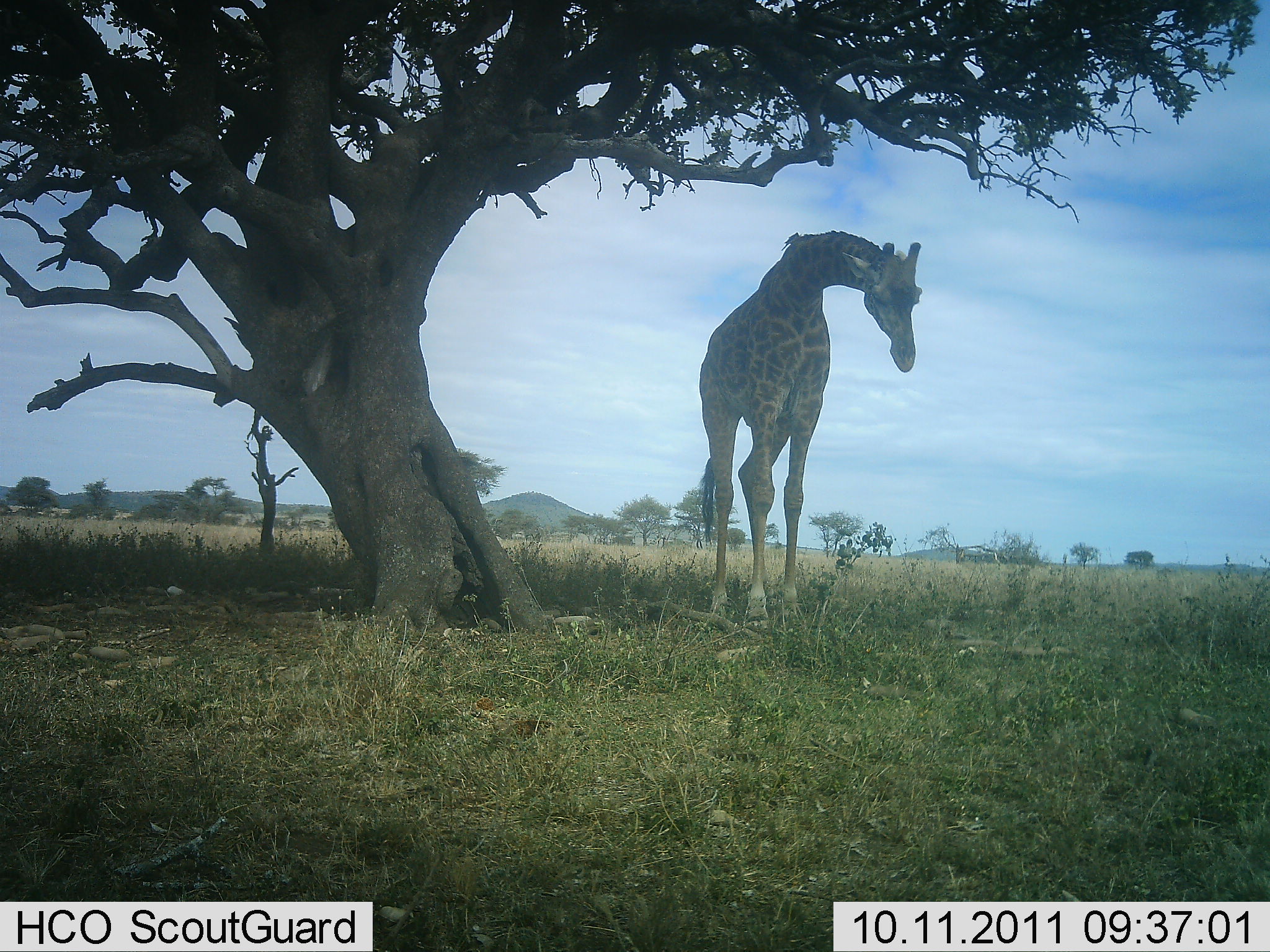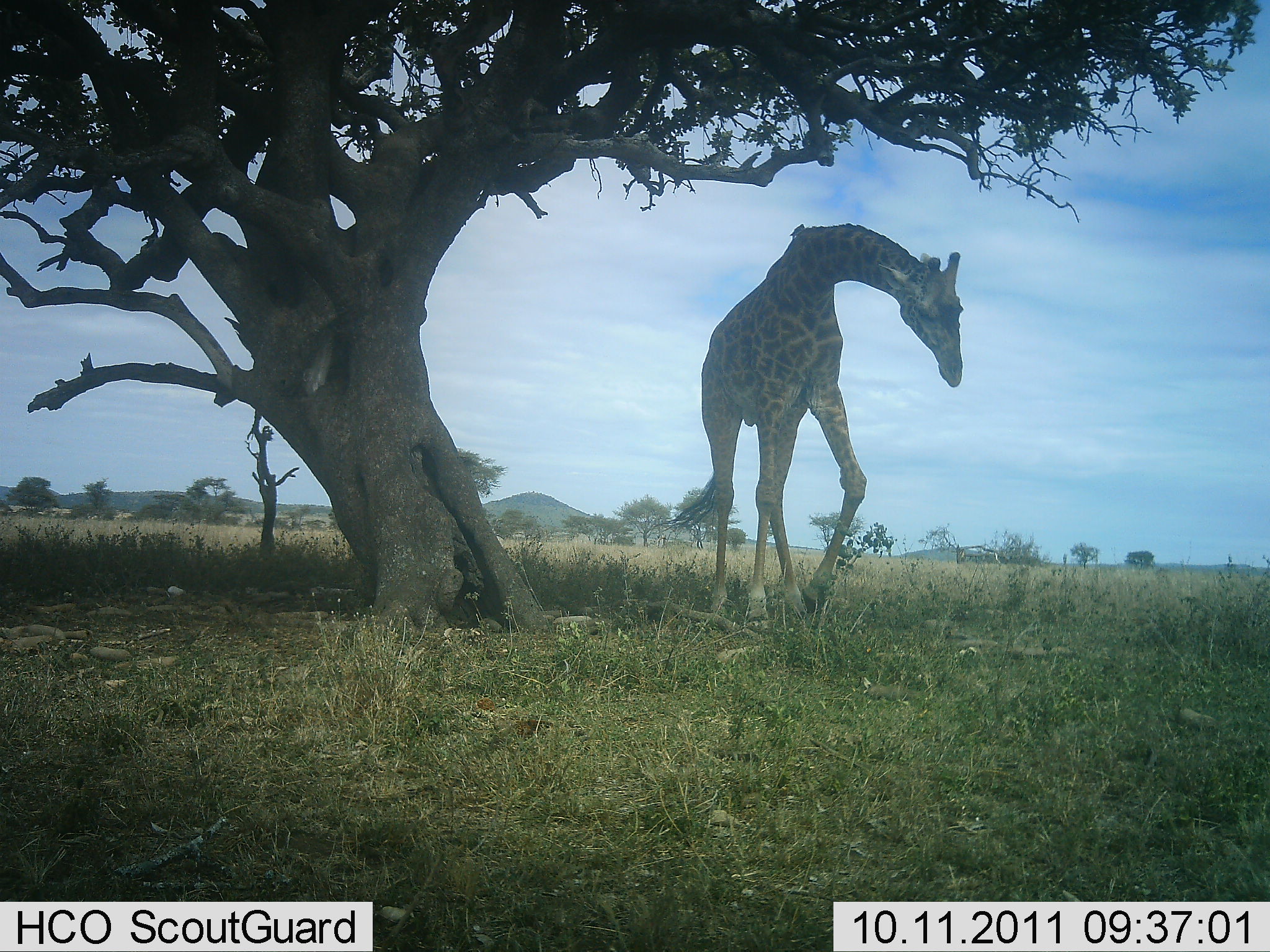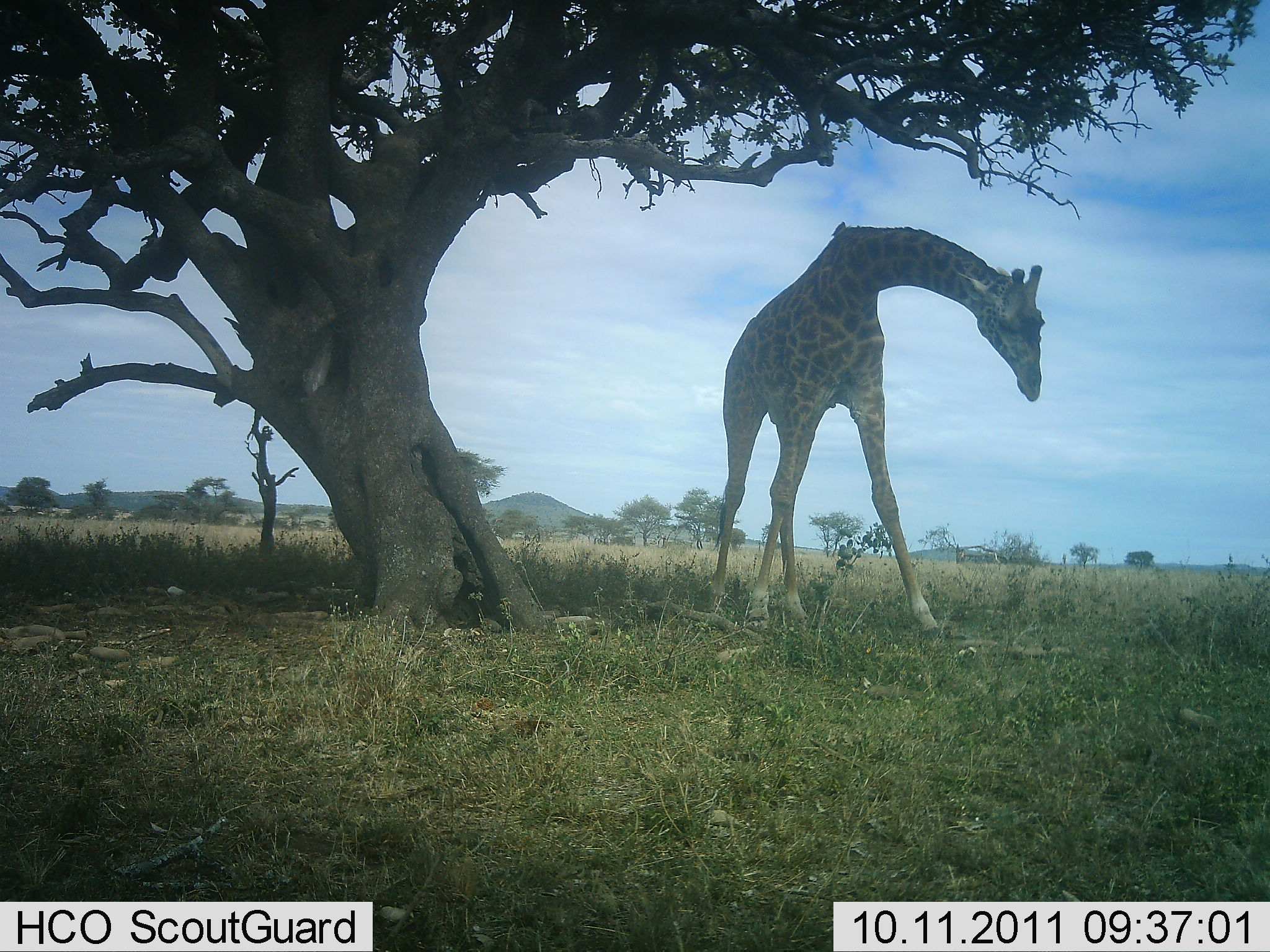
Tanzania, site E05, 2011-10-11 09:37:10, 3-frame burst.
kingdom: Animalia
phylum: Chordata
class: Mammalia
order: Artiodactyla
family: Giraffidae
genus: Giraffa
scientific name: Giraffa camelopardalis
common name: giraffe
Giraffe (Giraffa camelopardalis), count 1. Behavior (volunteer vote fractions): standing 16%, resting 0%, moving 84%, interacting 0%. Young present (vote fraction): 0%. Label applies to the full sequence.